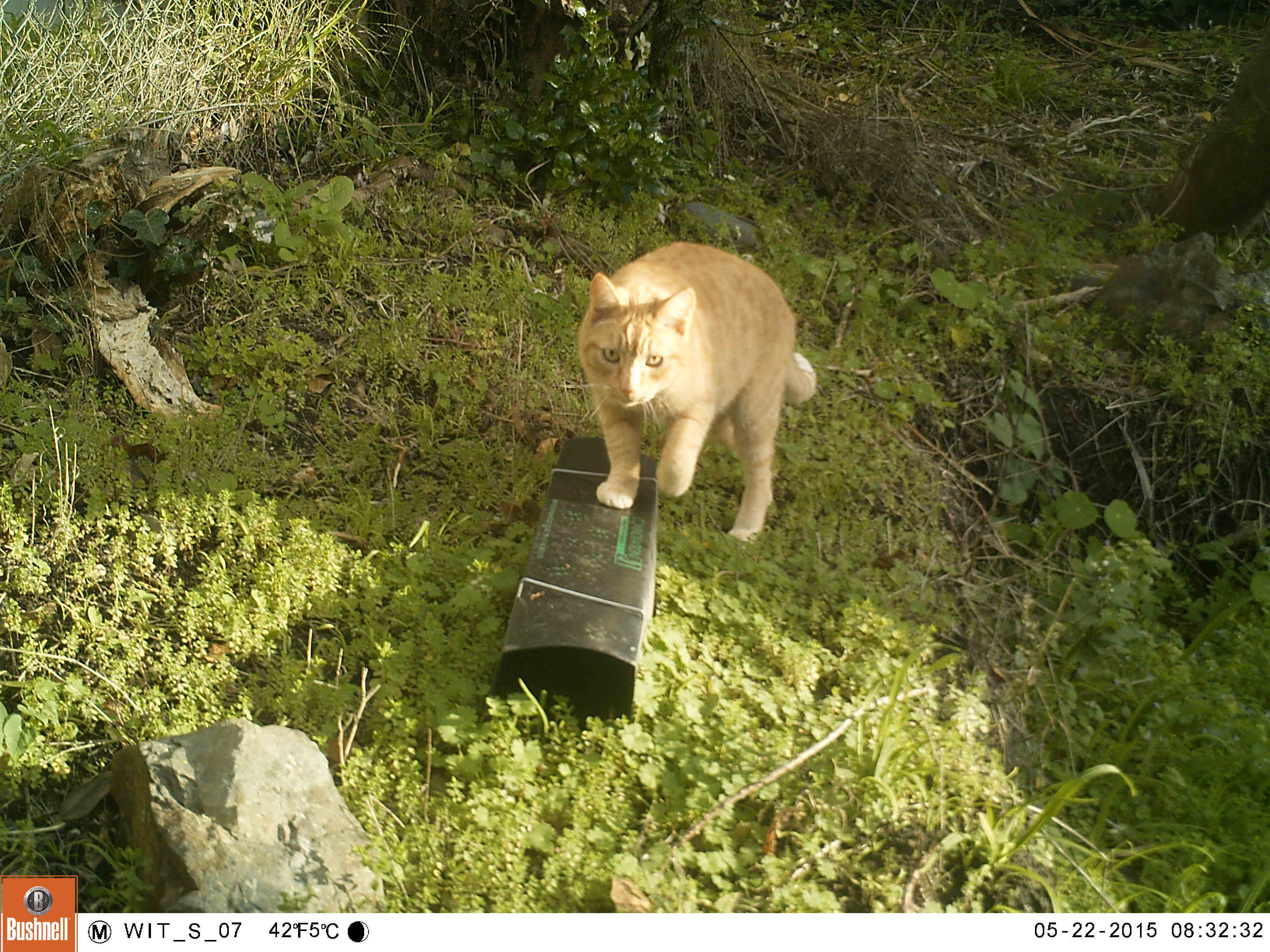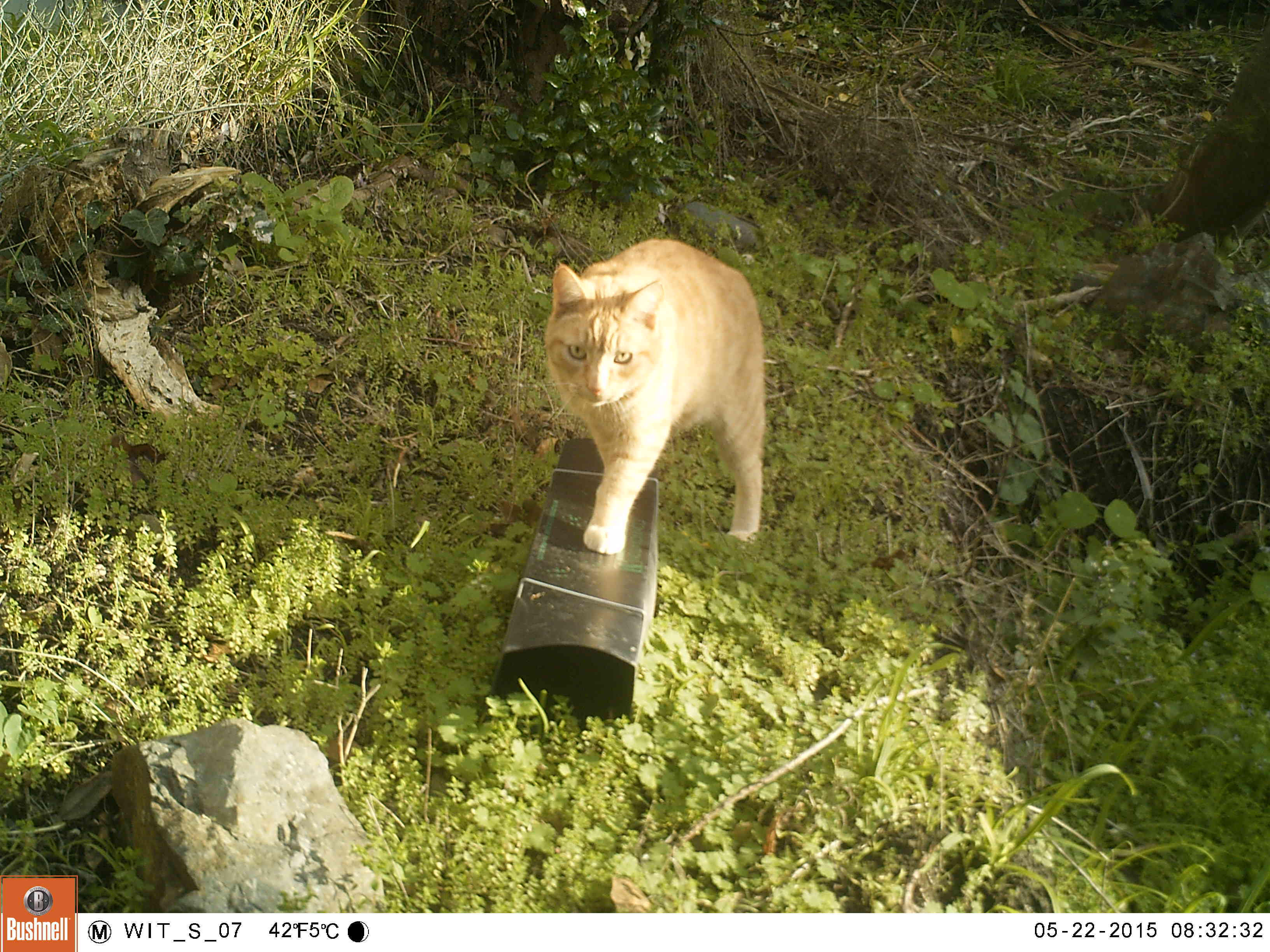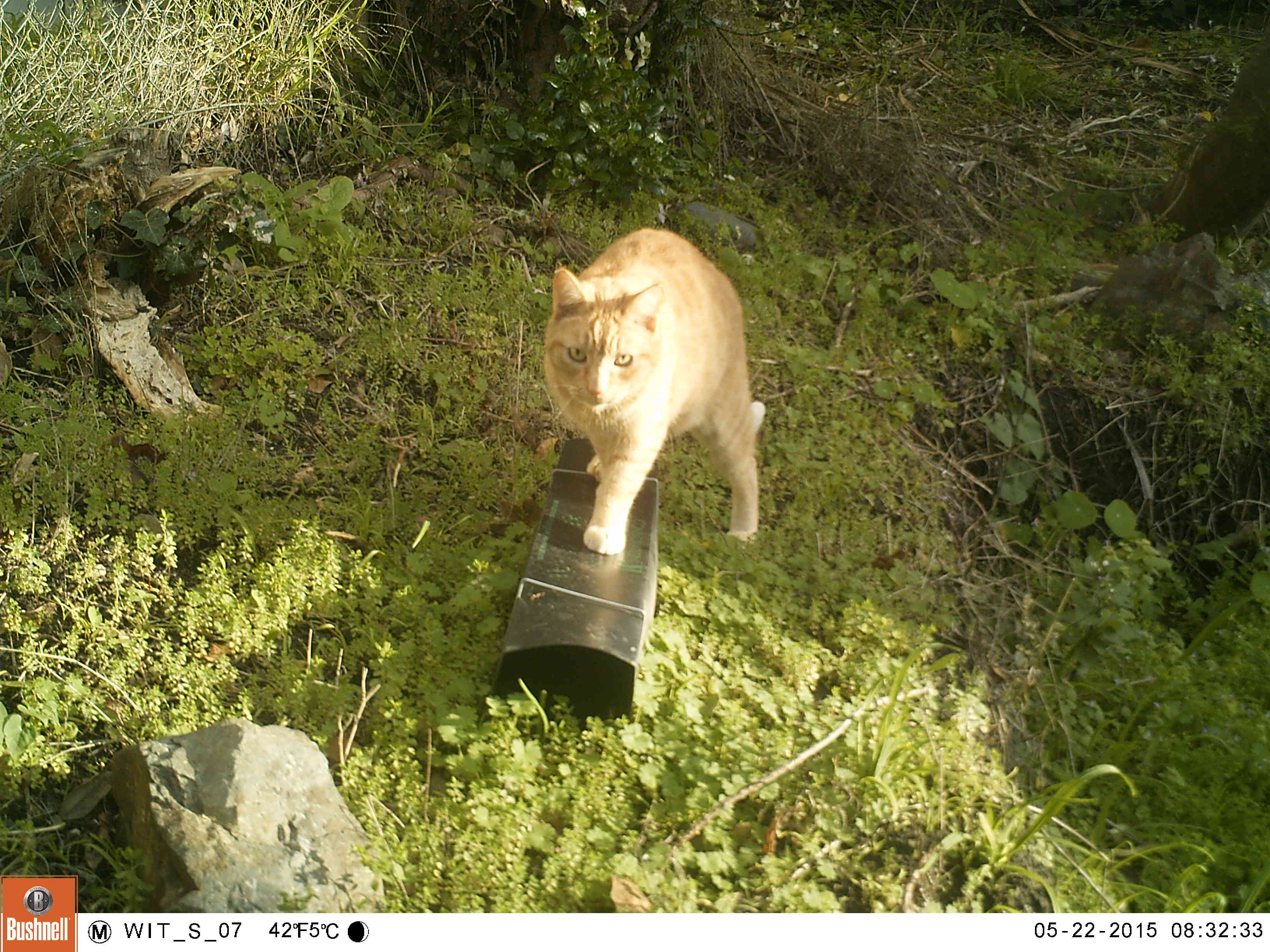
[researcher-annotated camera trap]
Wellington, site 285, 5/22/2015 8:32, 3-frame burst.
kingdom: Animalia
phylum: Chordata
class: Mammalia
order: Carnivora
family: Felidae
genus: Felis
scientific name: Felis catus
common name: cat